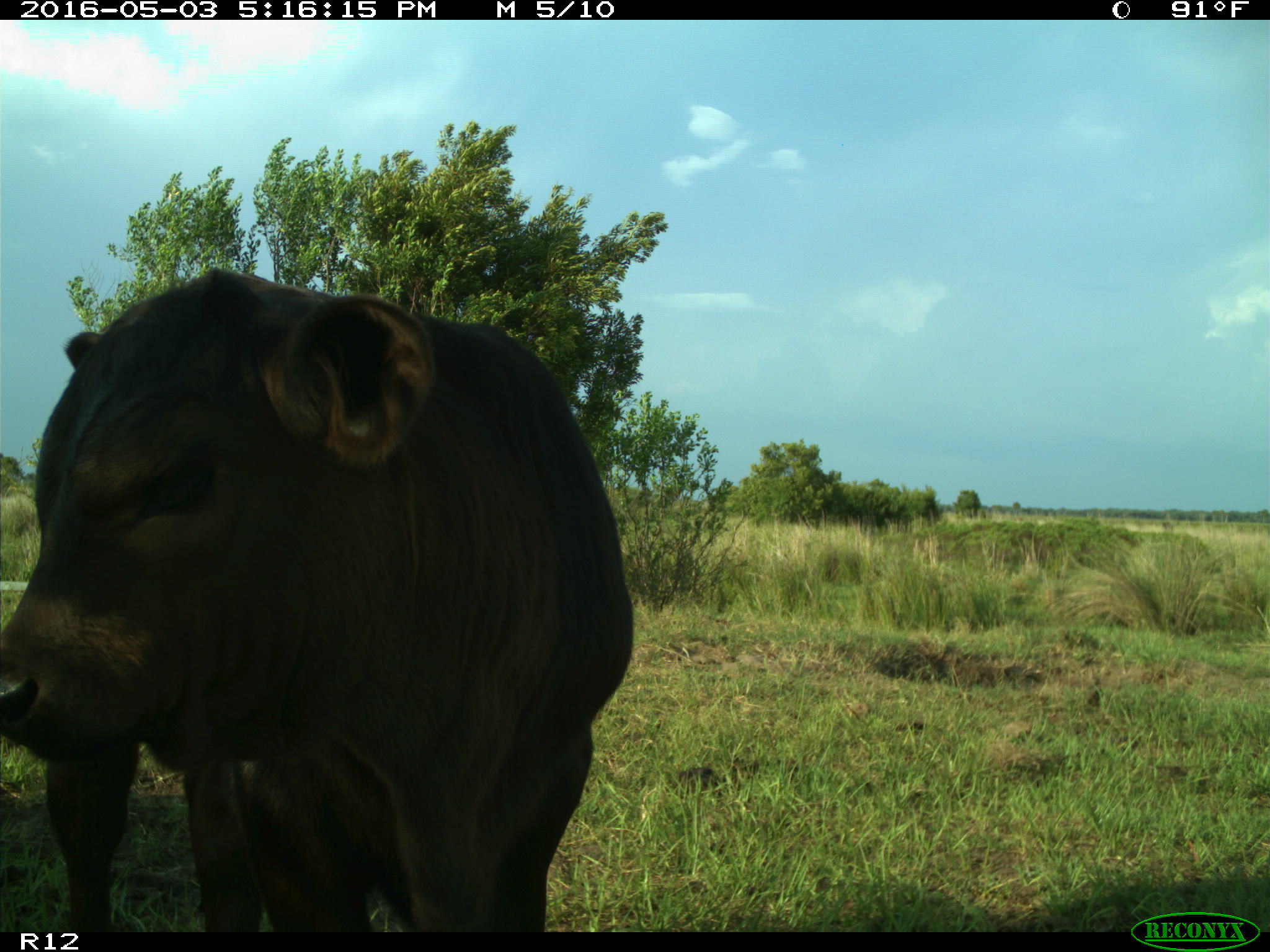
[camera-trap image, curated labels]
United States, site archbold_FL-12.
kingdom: Animalia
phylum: Chordata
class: Mammalia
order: Artiodactyla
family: Bovidae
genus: Bos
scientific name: Bos taurus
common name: domestic cow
Bos taurus (domestic cow).